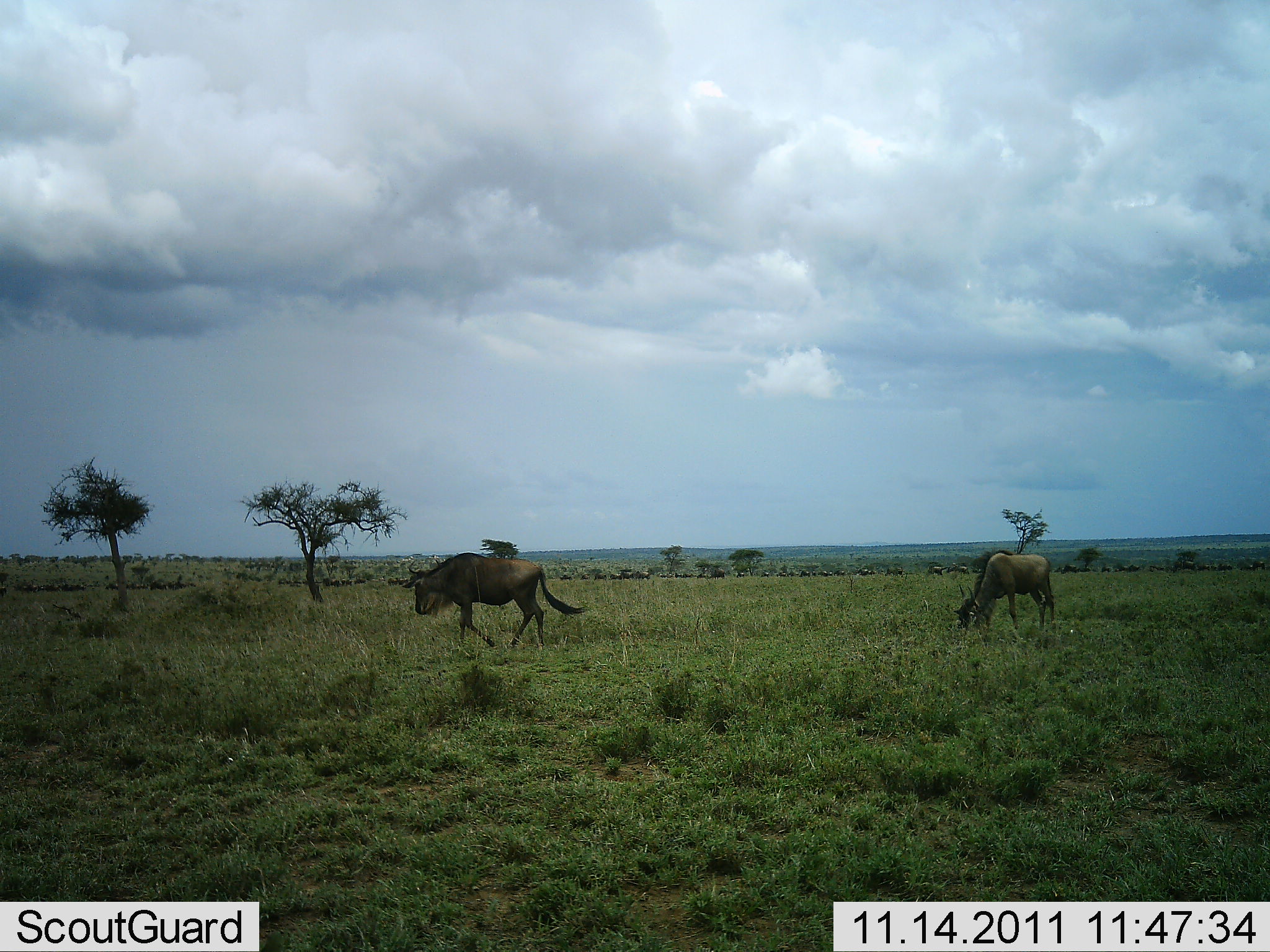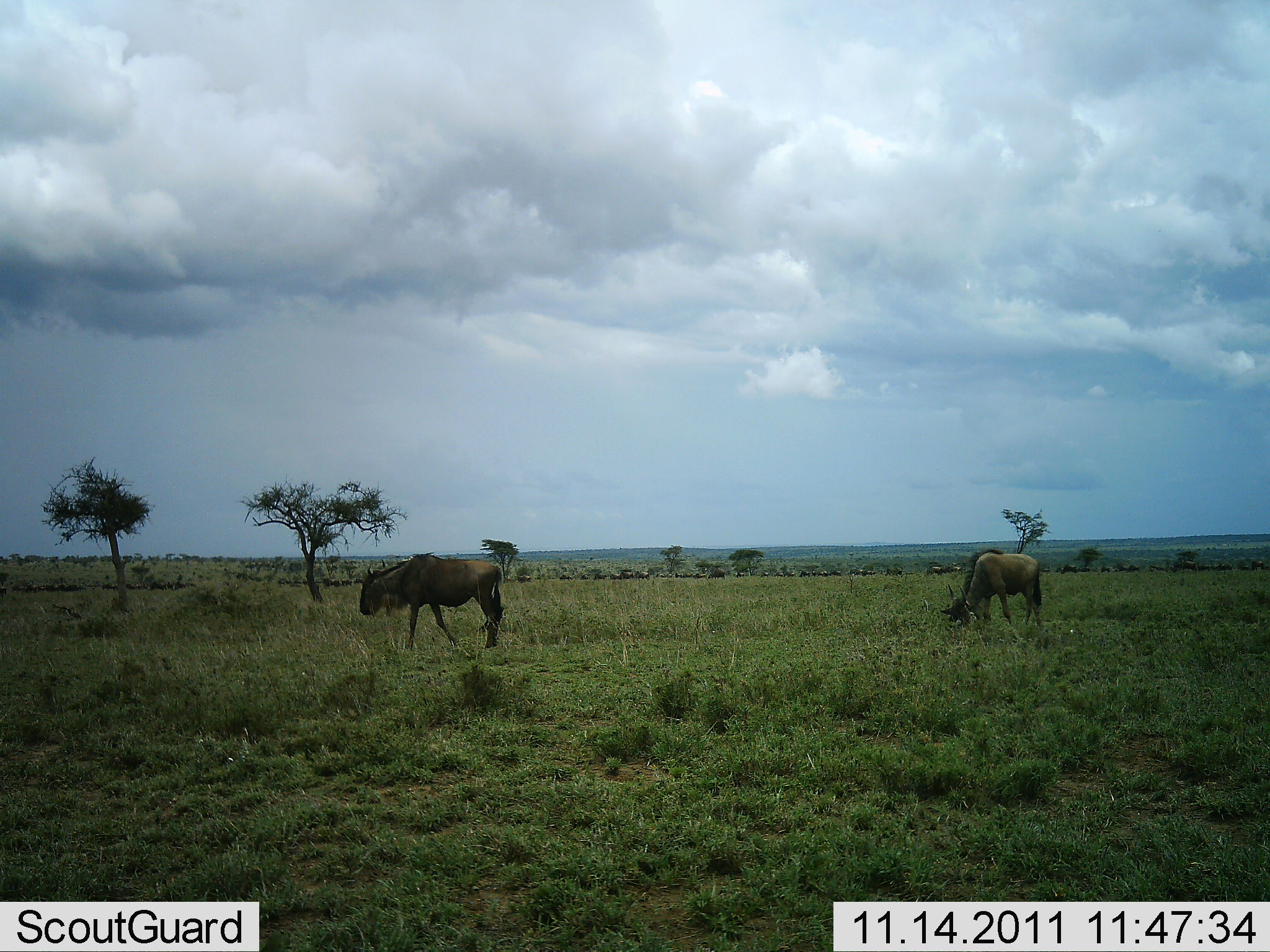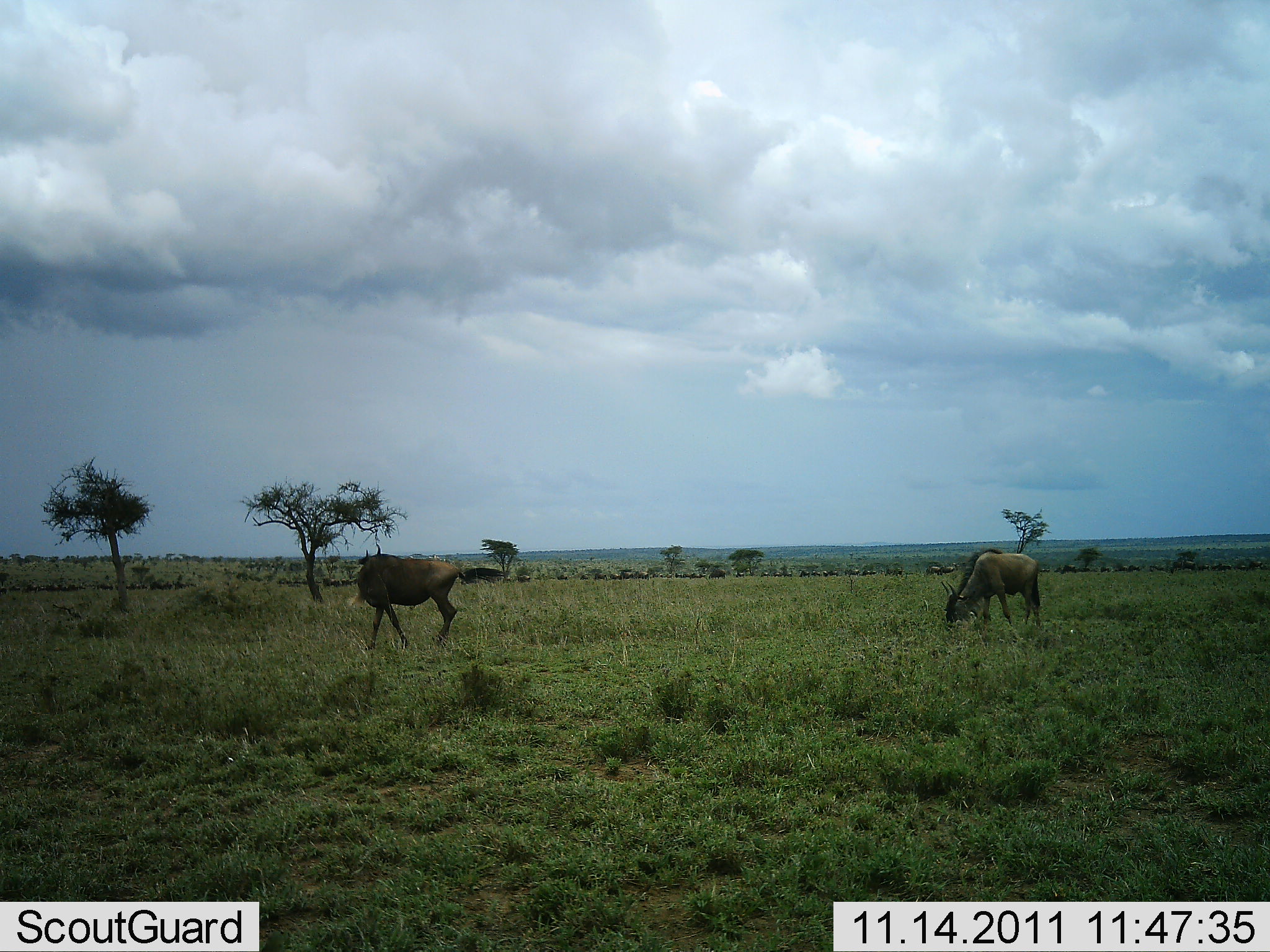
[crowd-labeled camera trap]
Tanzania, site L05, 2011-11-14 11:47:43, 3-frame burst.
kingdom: Animalia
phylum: Chordata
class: Mammalia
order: Artiodactyla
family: Bovidae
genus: Connochaetes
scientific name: Connochaetes taurinus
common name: blue wildebeest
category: wildebeest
Wildebeest (blue wildebeest) (Connochaetes taurinus), count 2. Behavior (volunteer vote fractions): standing 25%, resting 0%, moving 58%, interacting 0%. Young present (vote fraction): 0%. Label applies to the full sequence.